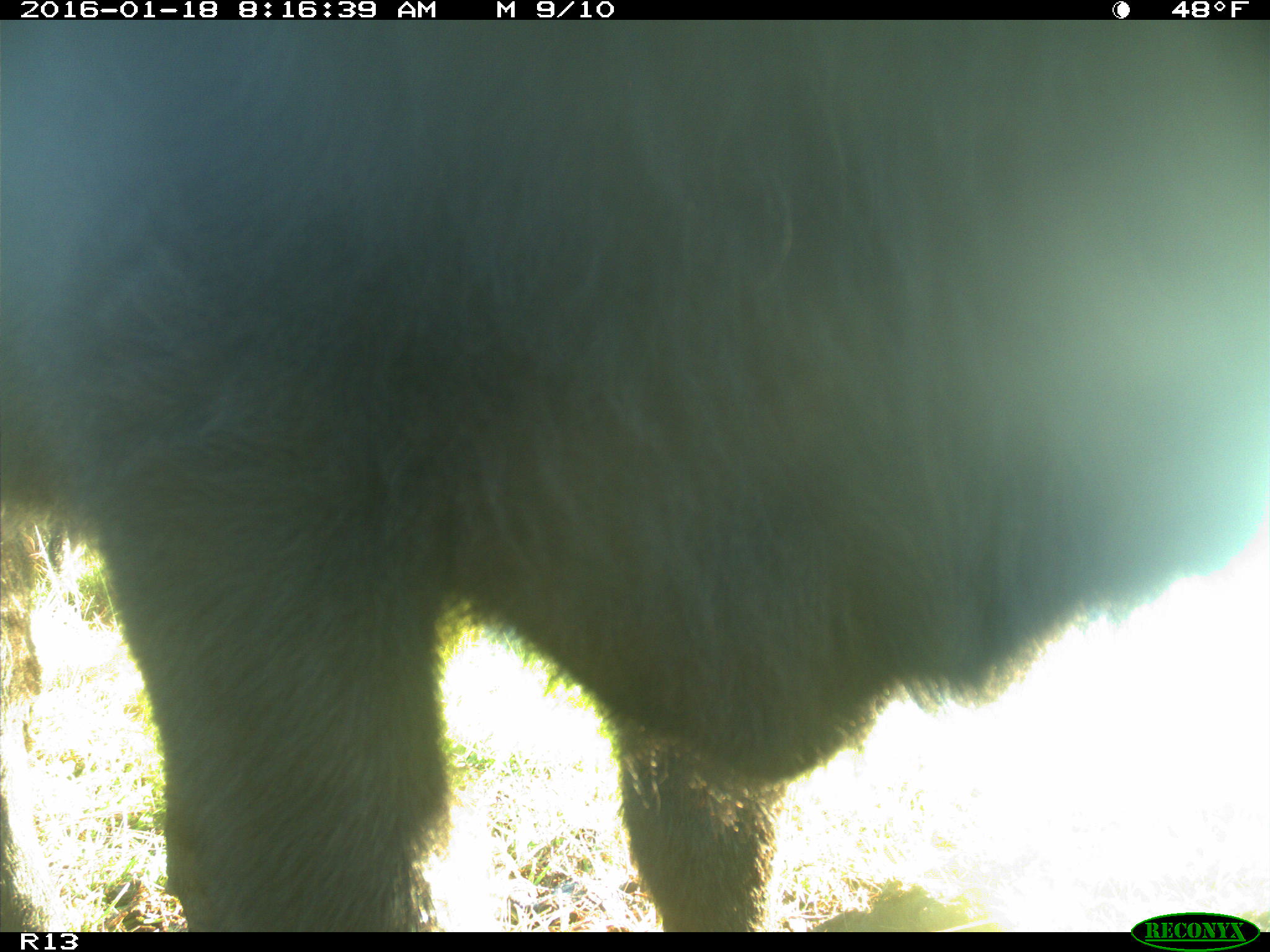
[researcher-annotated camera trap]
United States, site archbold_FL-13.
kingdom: Animalia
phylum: Chordata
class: Mammalia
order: Artiodactyla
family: Bovidae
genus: Bos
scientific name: Bos taurus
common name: domestic cow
Bos taurus (domestic cow).